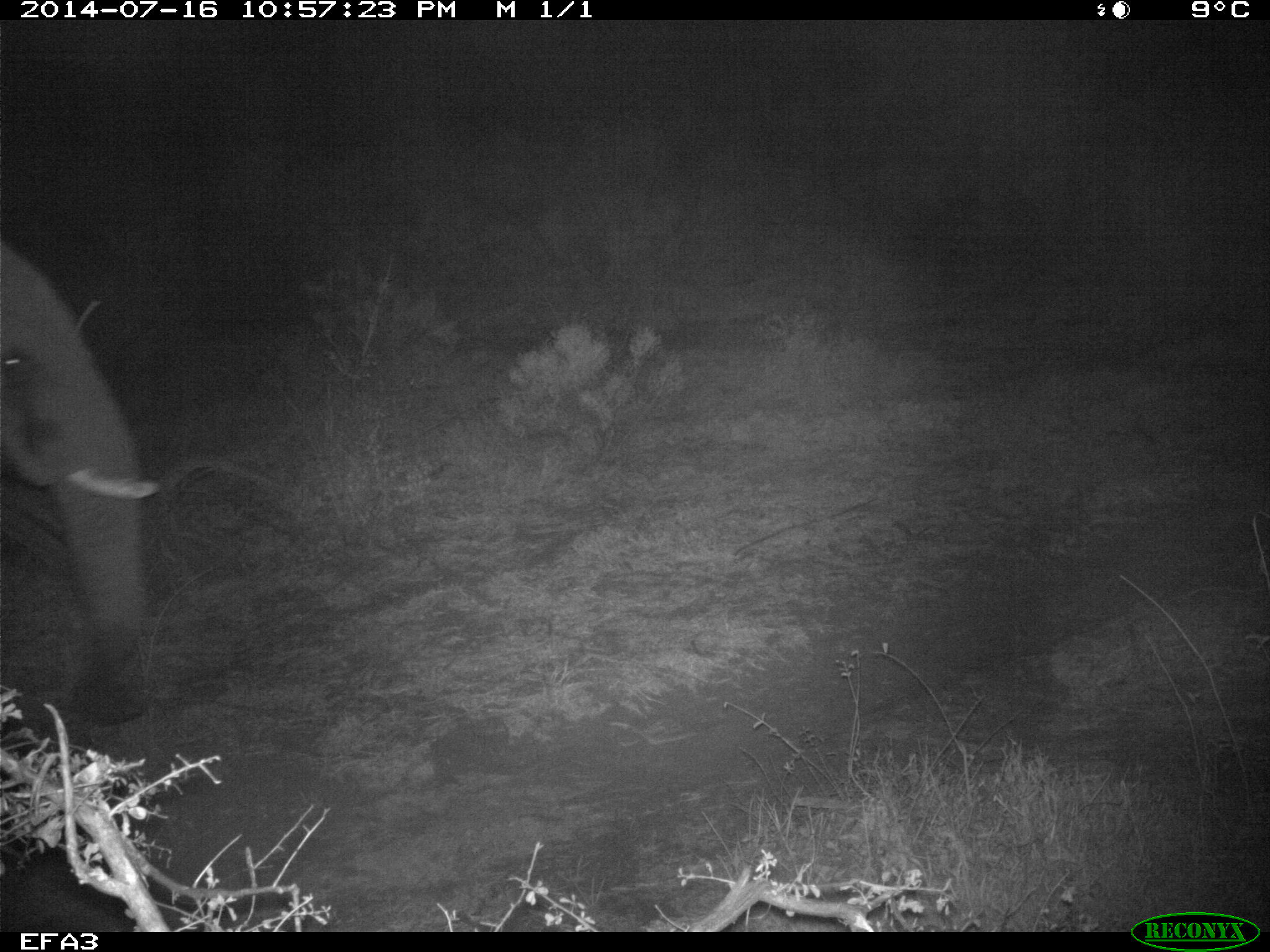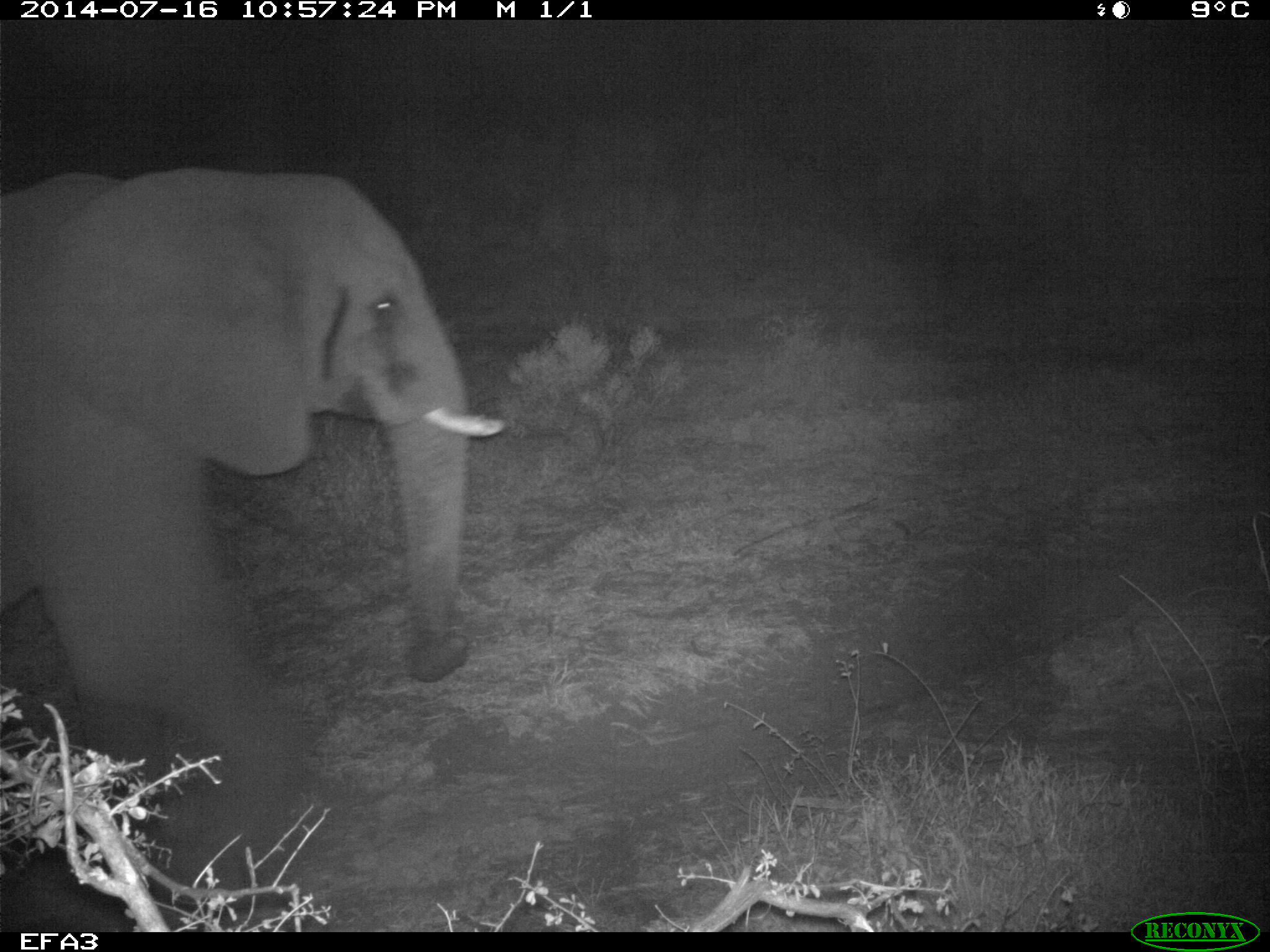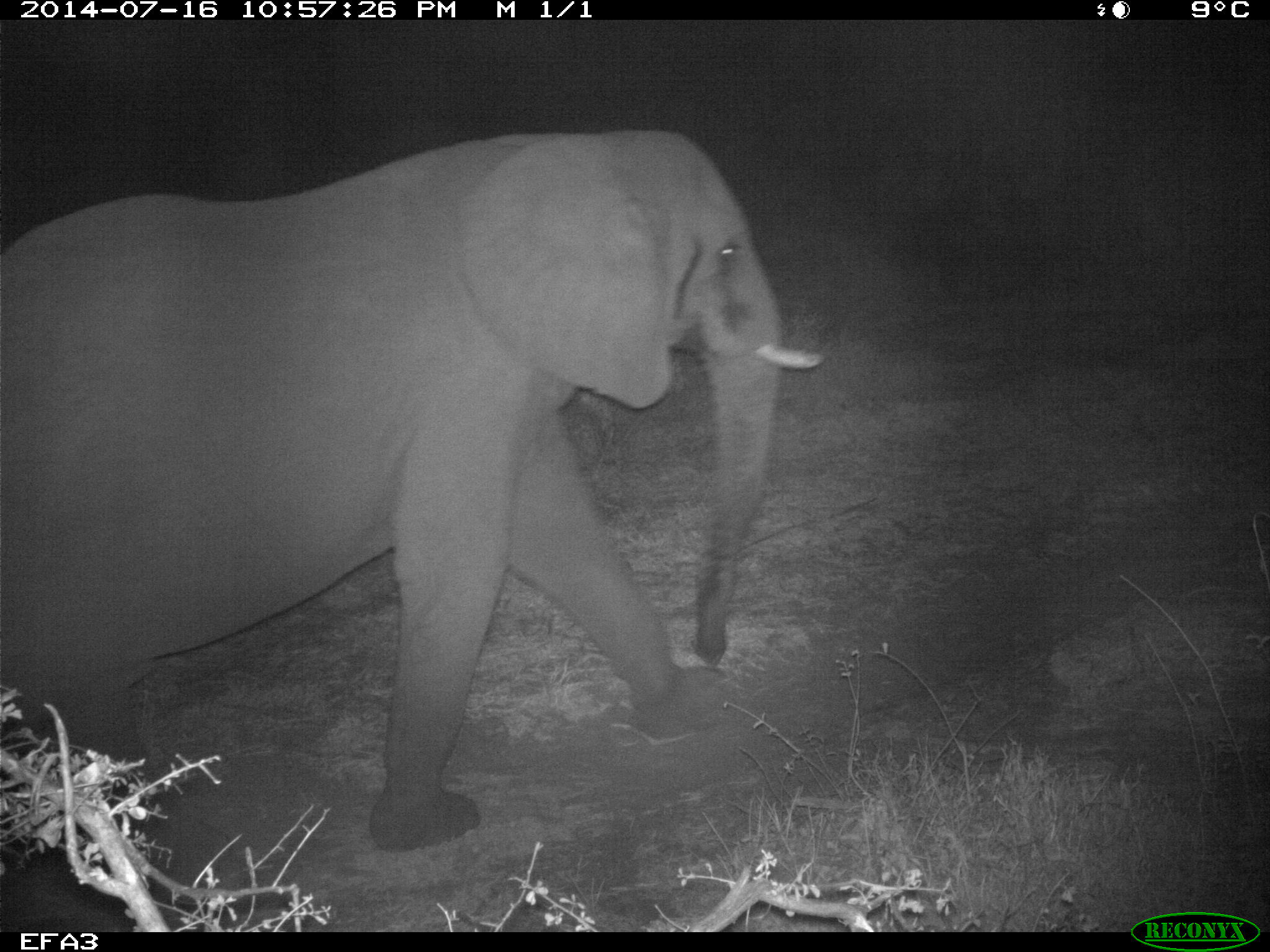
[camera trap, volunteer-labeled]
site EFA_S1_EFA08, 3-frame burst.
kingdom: Animalia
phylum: Chordata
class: Mammalia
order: Proboscidea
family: Elephantidae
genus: Loxodonta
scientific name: Loxodonta africana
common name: african bush elephant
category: elephant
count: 1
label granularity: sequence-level